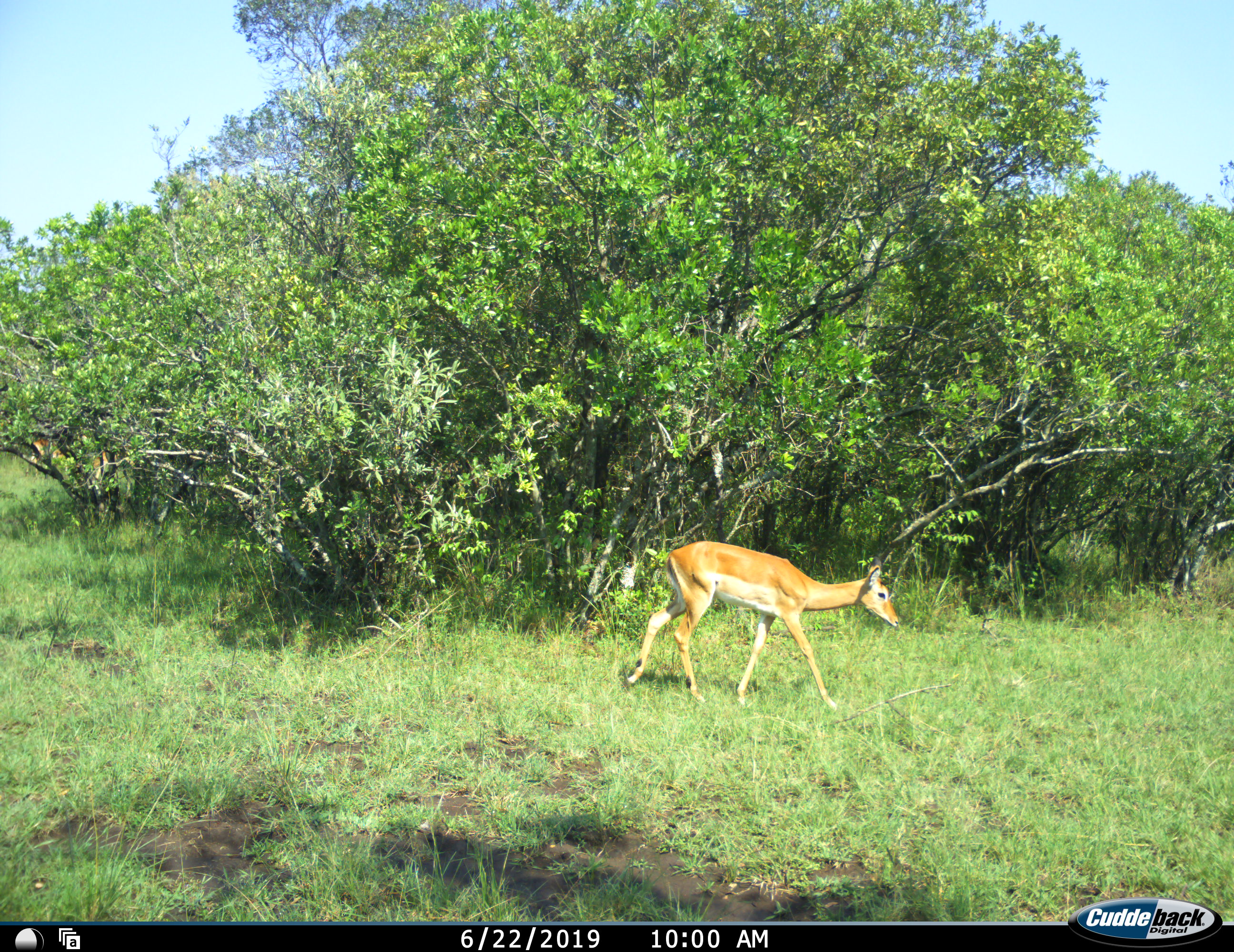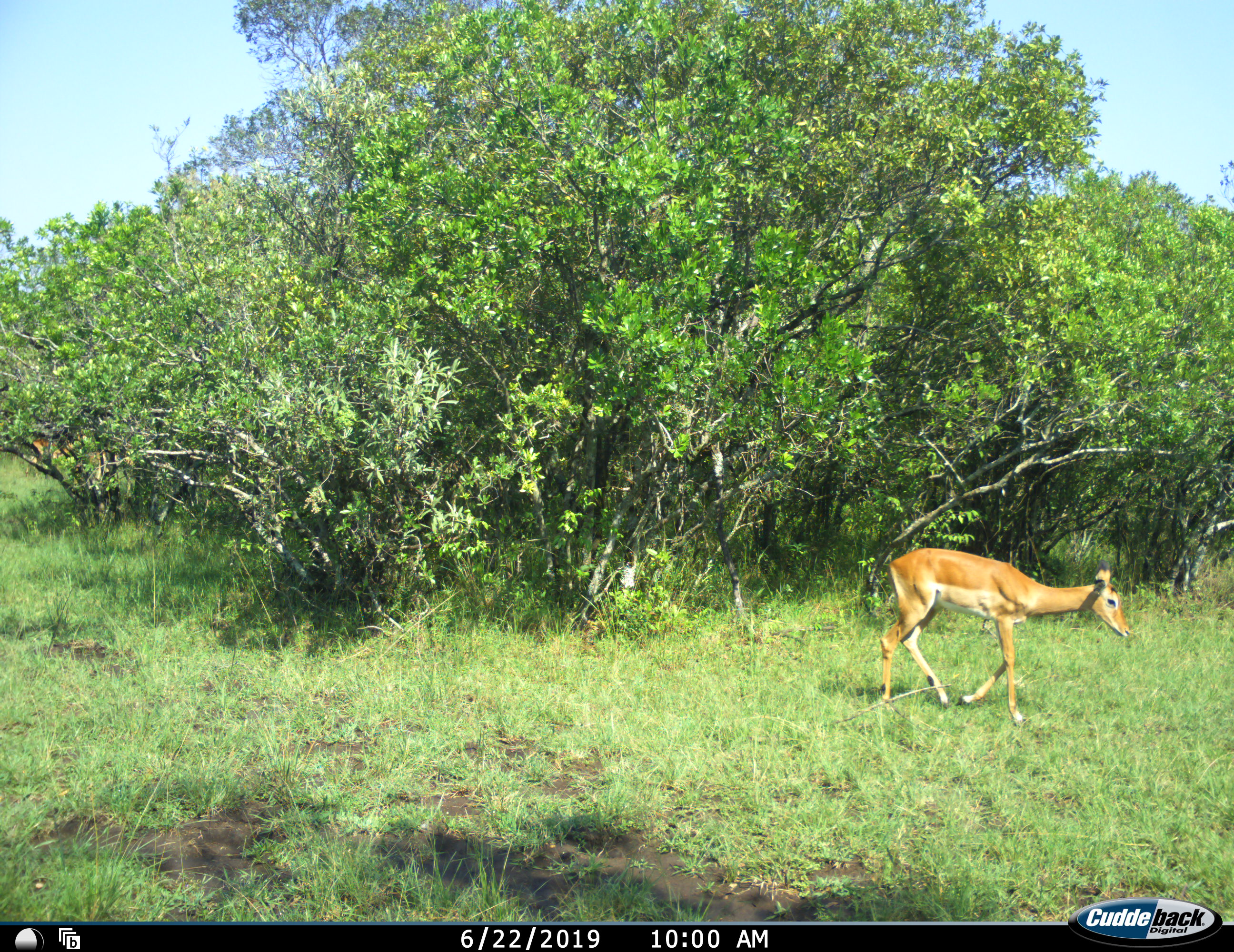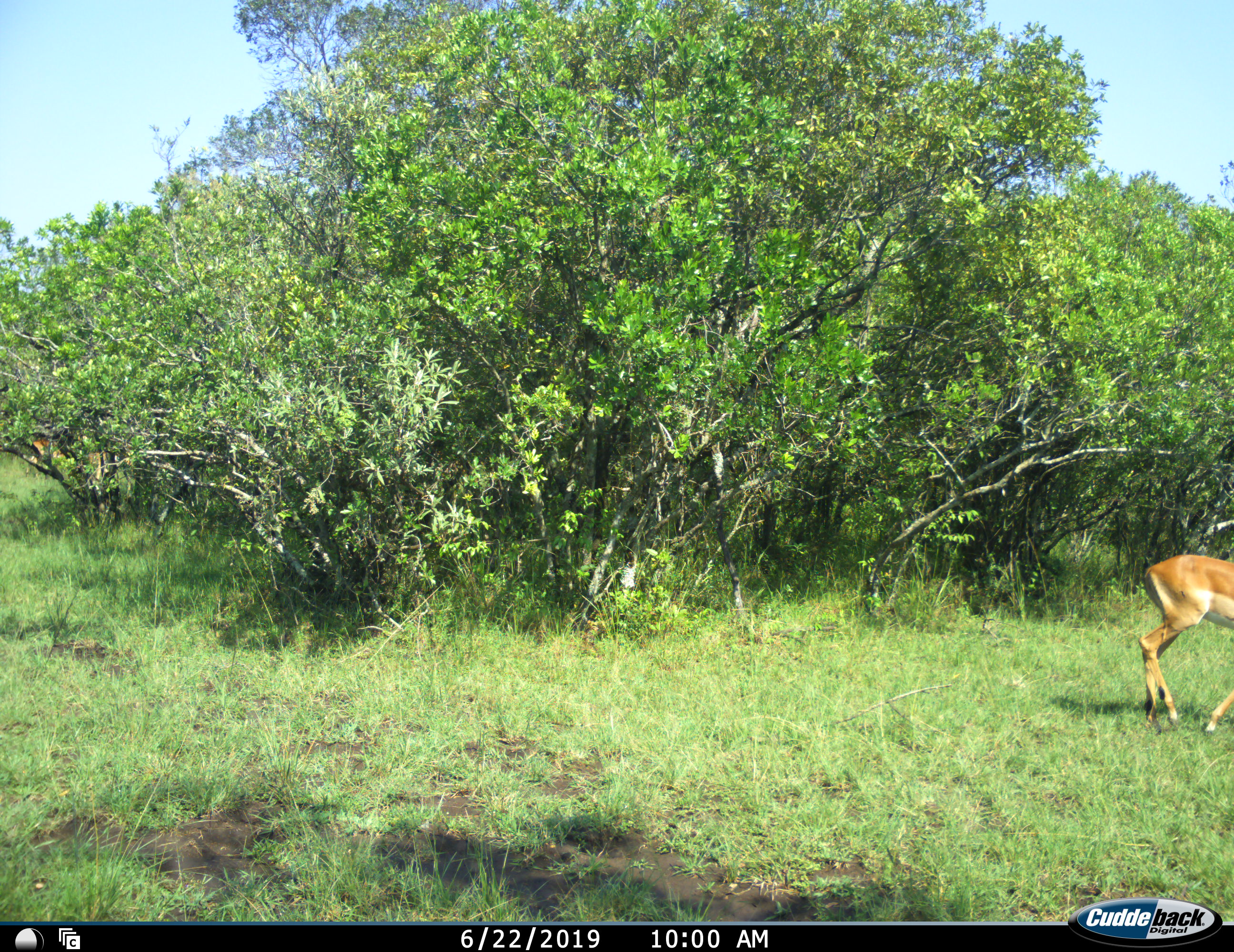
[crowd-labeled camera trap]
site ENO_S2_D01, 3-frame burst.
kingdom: Animalia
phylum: Chordata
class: Mammalia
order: Artiodactyla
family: Bovidae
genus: Aepyceros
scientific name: Aepyceros melampus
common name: impala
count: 1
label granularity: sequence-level